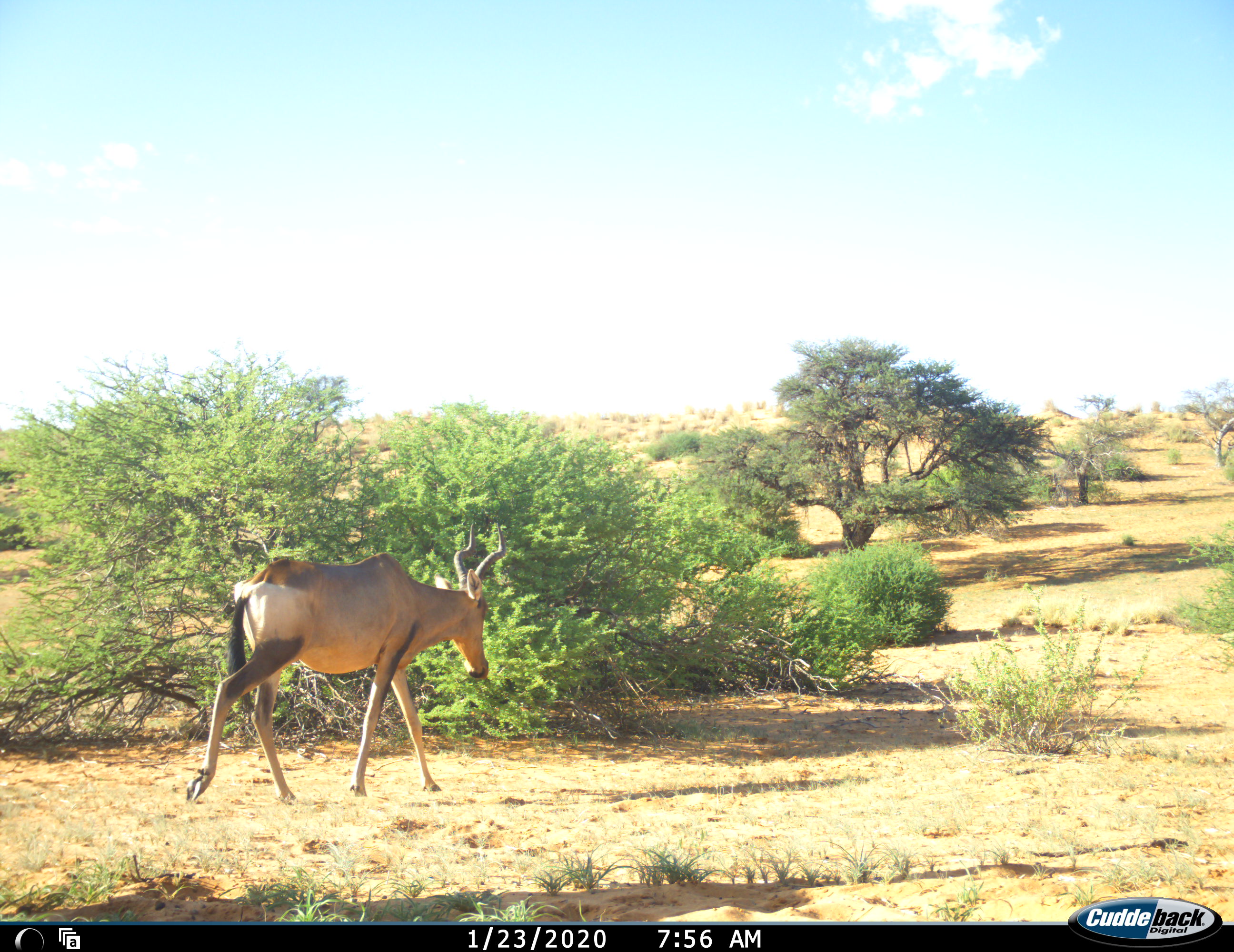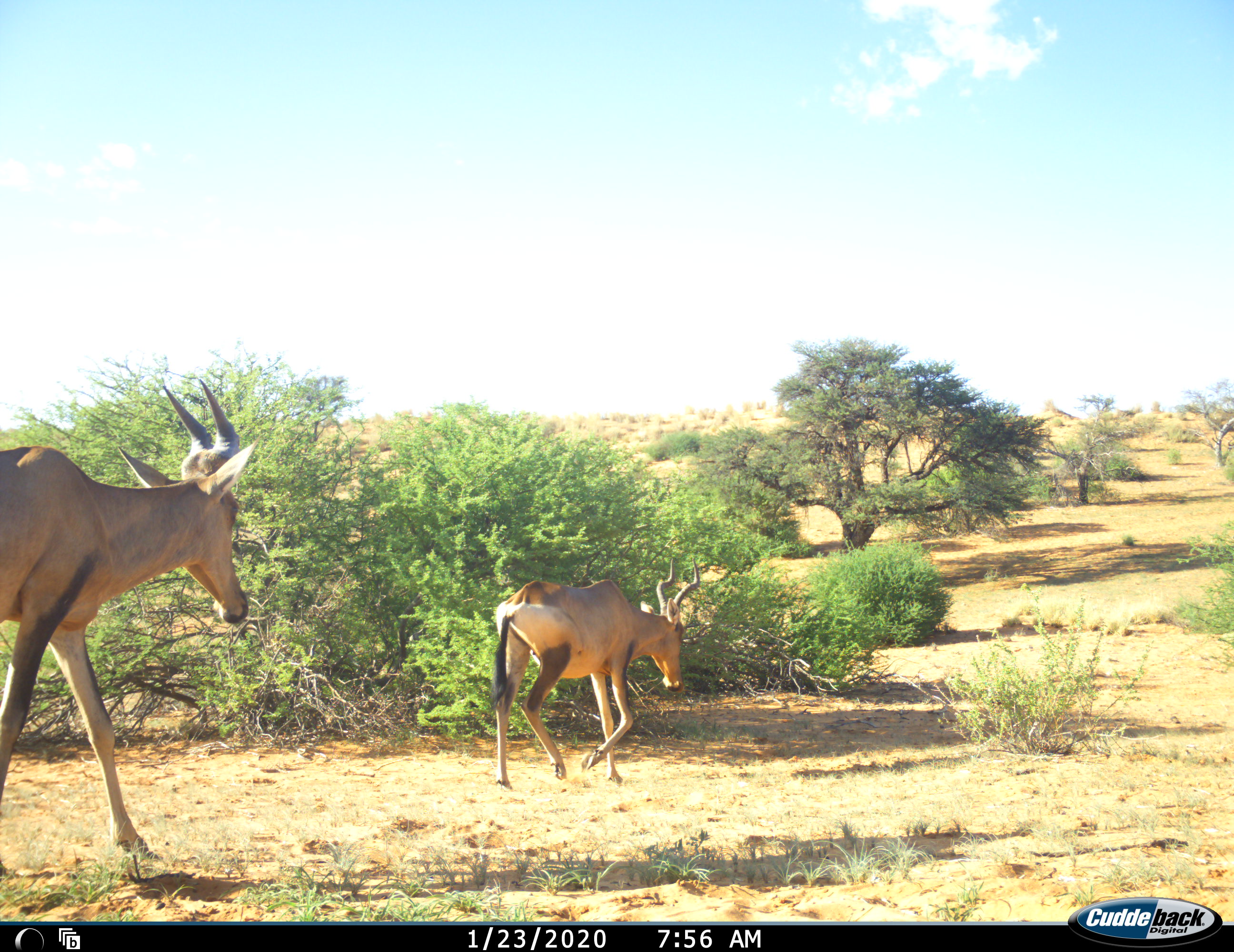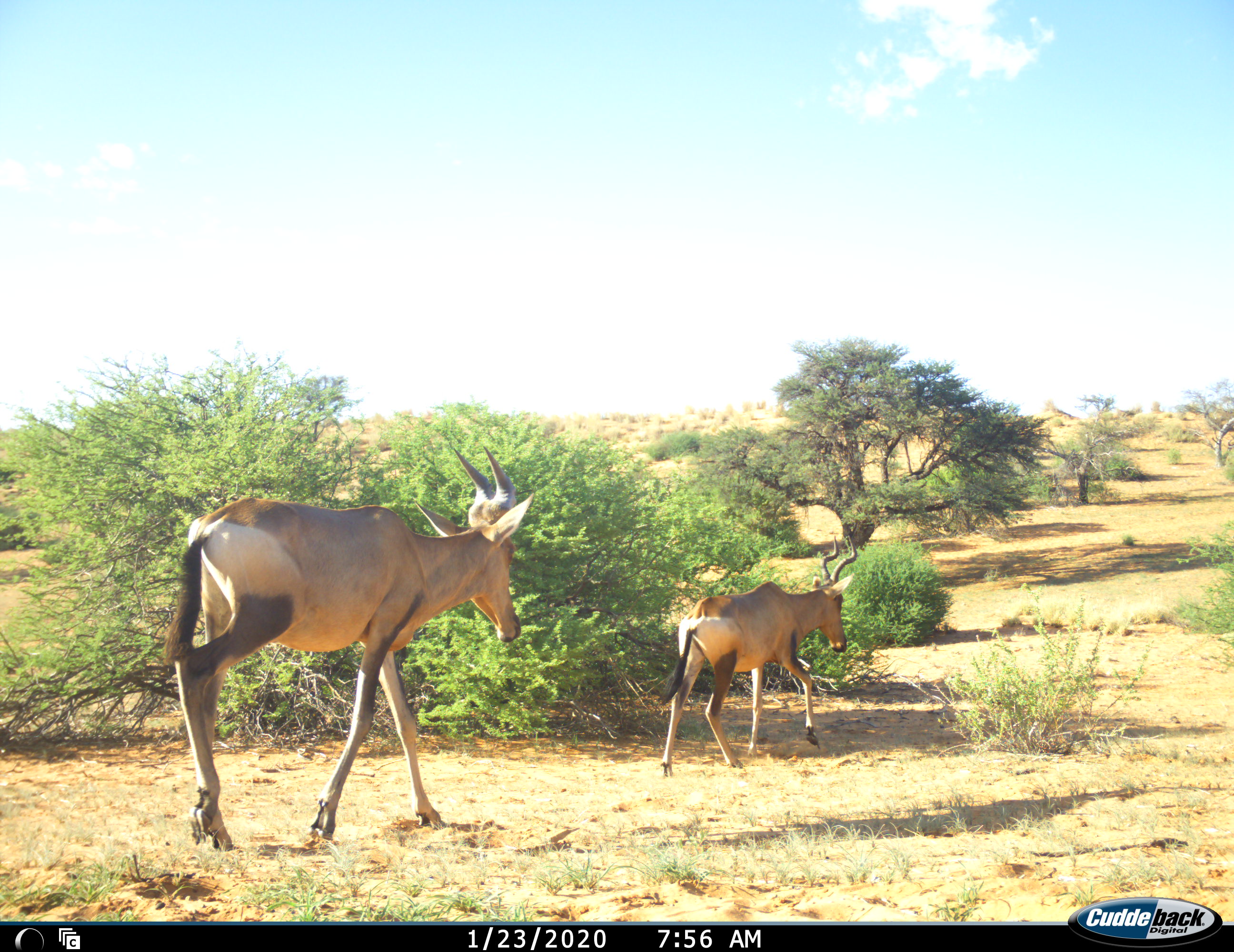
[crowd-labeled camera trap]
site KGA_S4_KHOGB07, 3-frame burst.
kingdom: Animalia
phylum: Chordata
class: Mammalia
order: Artiodactyla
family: Bovidae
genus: Alcelaphus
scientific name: Alcelaphus buselaphus caama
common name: red hartebeest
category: hartebeestred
Hartebeestred (red hartebeest) (Alcelaphus buselaphus caama), count 2. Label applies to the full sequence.